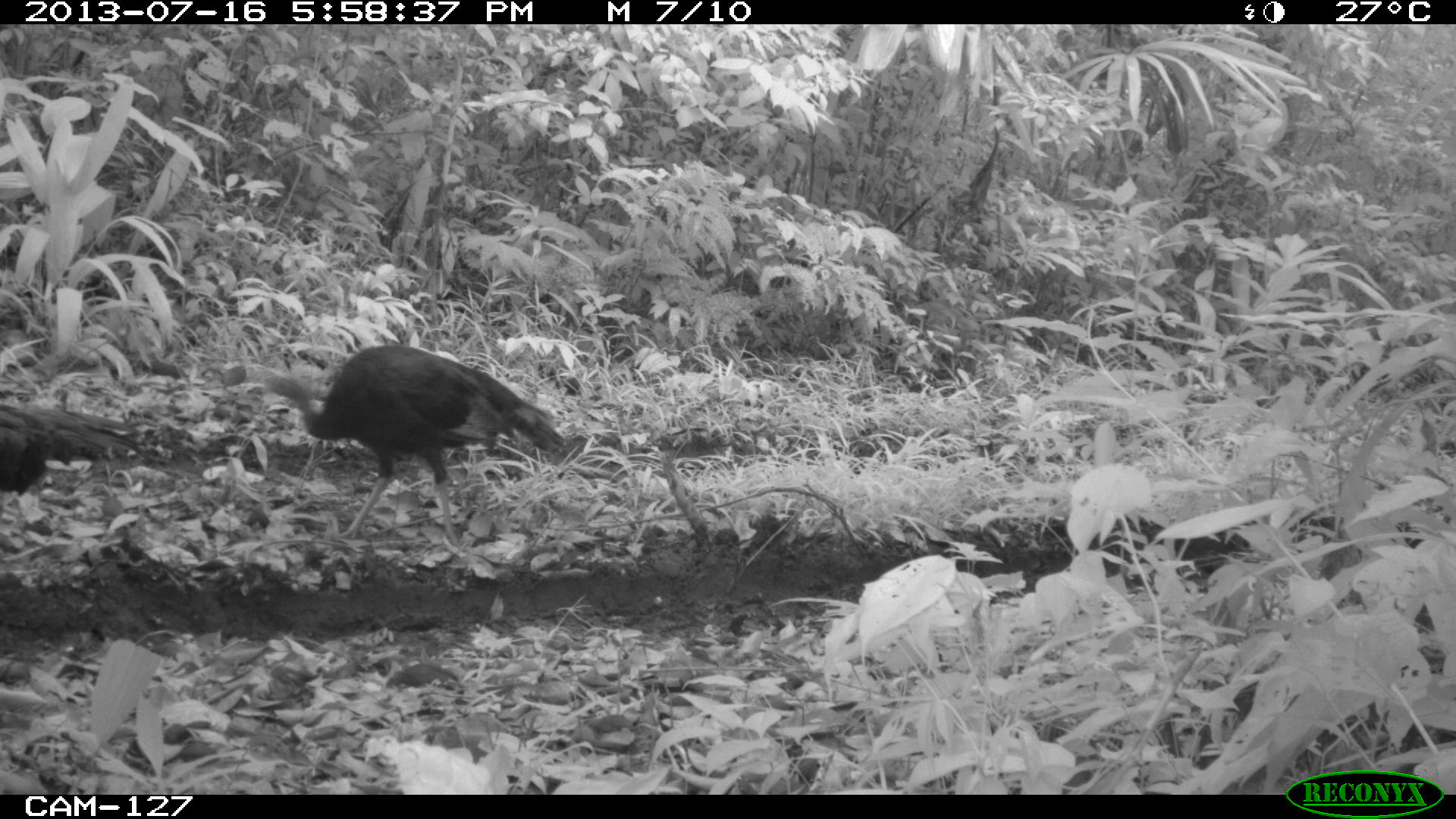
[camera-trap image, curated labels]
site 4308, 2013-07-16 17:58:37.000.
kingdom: Animalia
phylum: Chordata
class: Aves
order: Galliformes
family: Phasianidae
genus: Meleagris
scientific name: Meleagris ocellata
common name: ocellated turkey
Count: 2.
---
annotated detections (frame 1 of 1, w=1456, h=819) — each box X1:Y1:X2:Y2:
meleagris ocellata: 214:345:565:553; 0:401:147:495